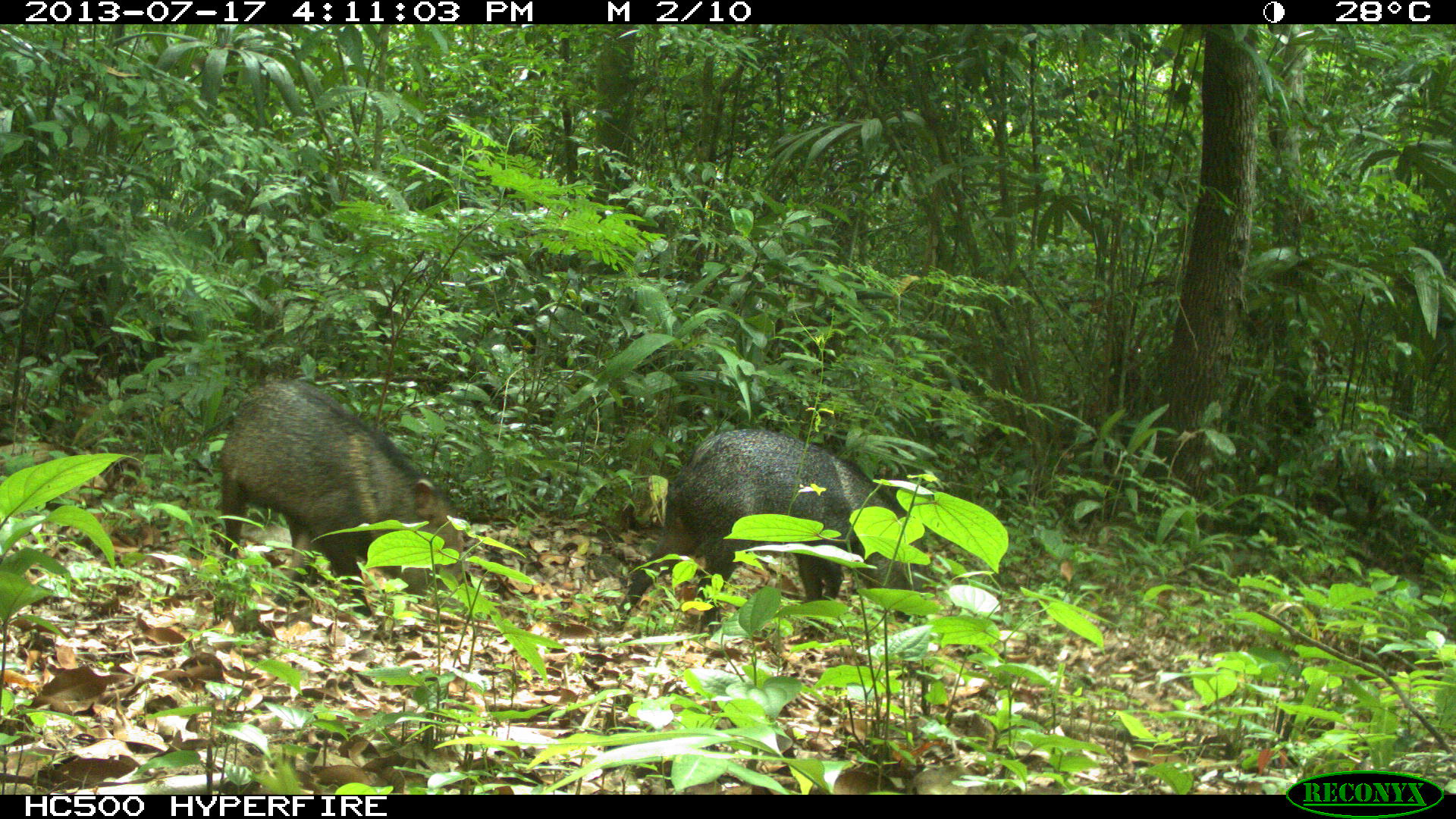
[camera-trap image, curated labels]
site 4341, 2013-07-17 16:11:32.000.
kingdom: Animalia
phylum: Chordata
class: Mammalia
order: Artiodactyla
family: Tayassuidae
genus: Pecari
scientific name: Pecari tajacu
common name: collared peccary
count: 2